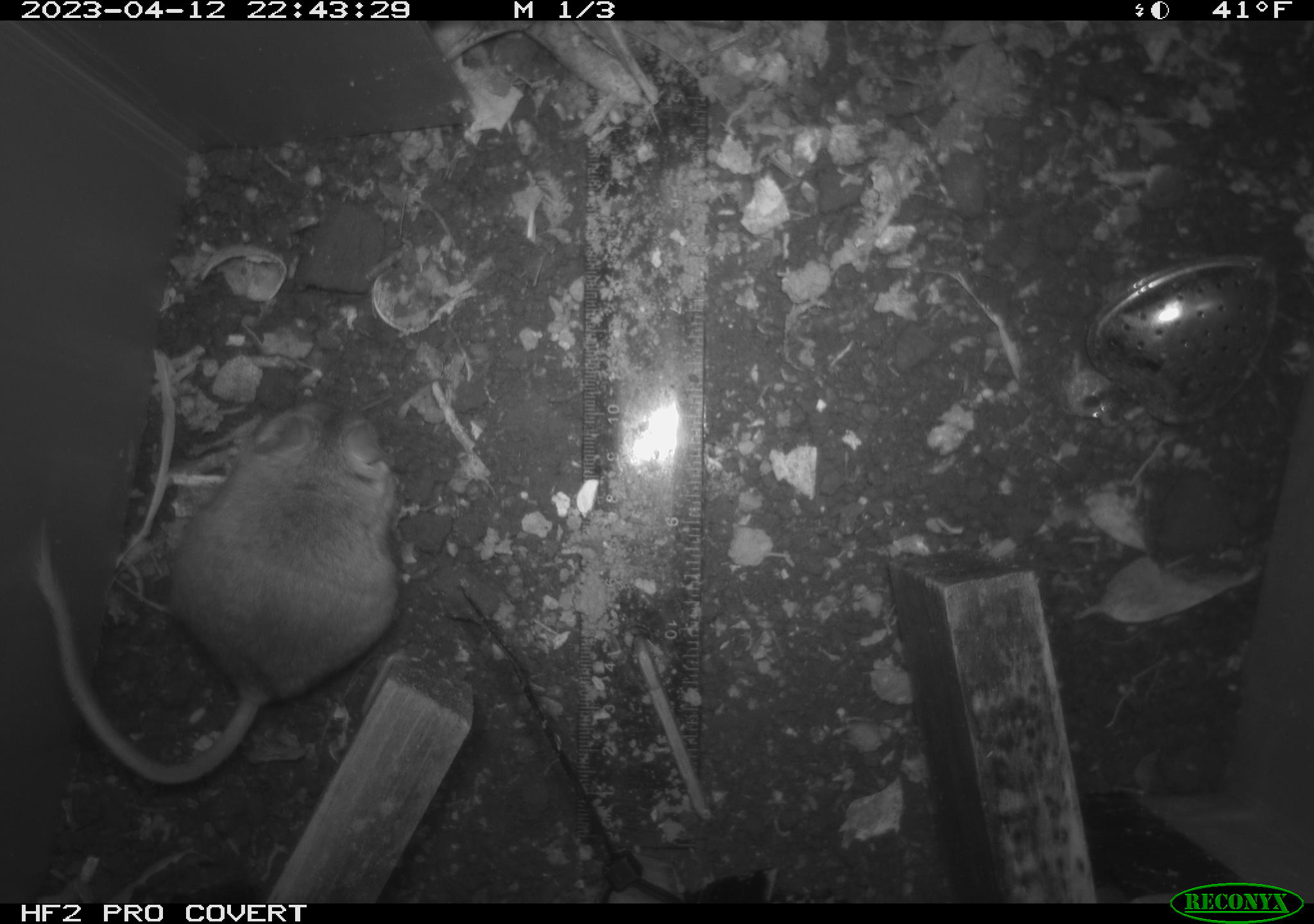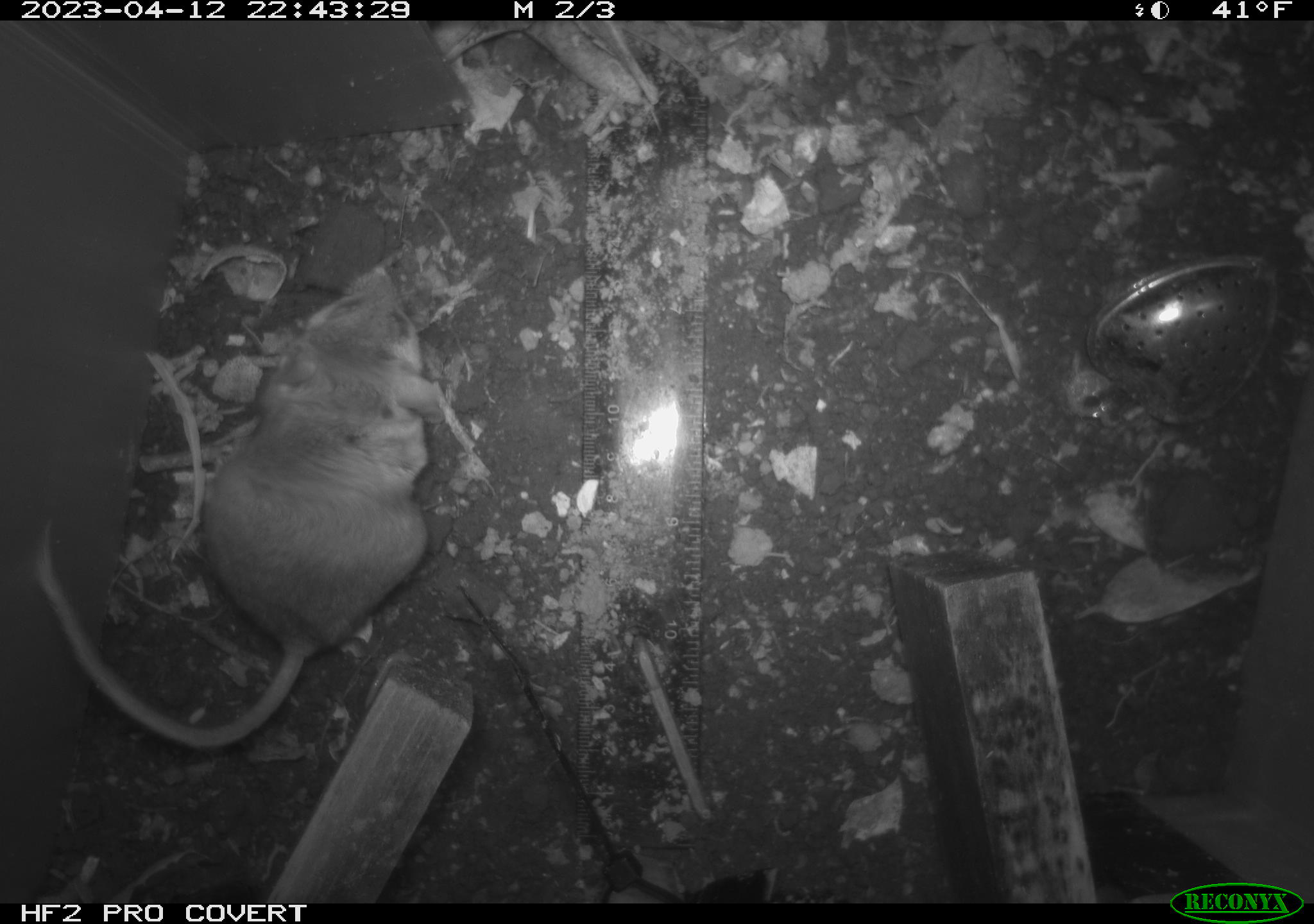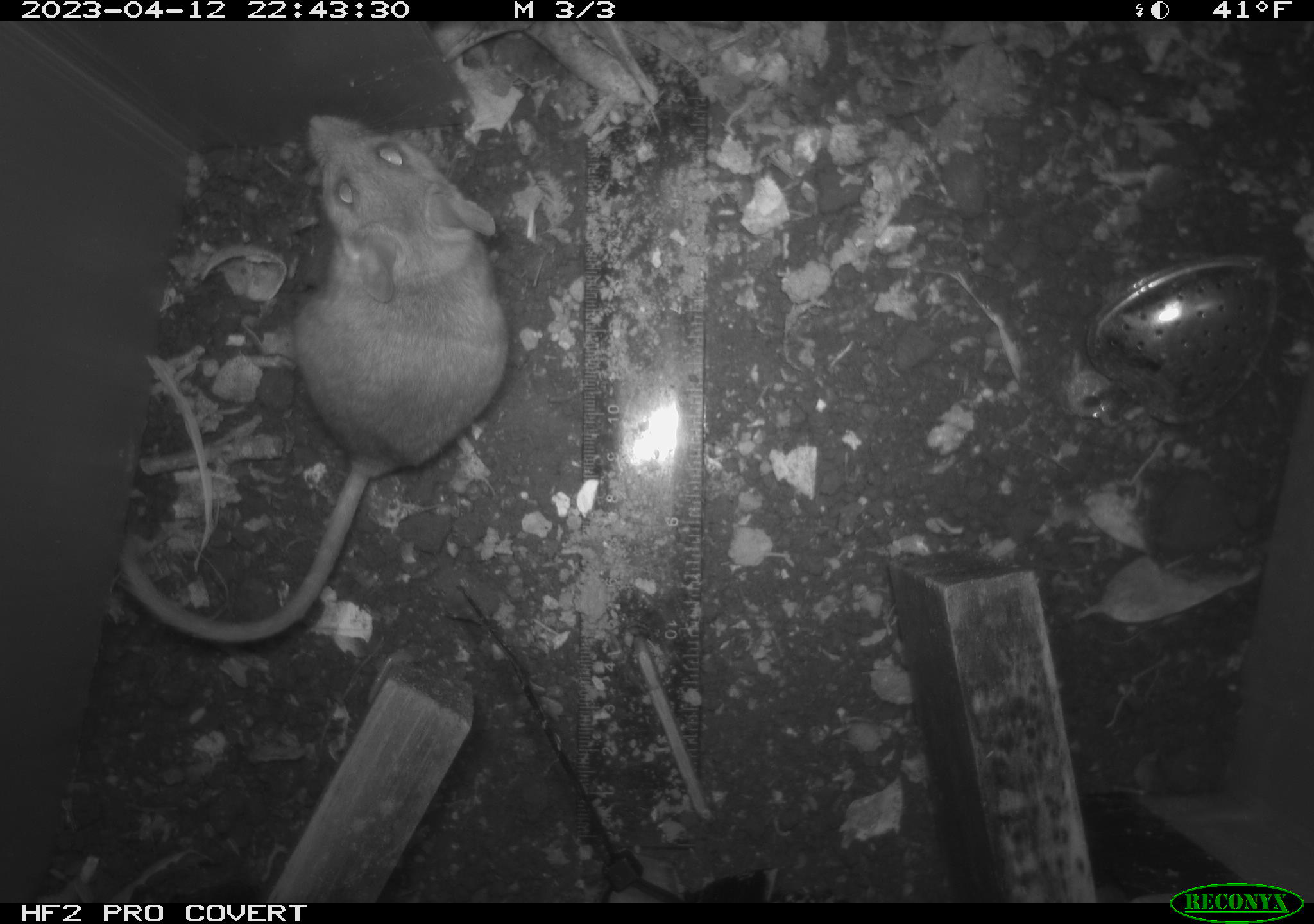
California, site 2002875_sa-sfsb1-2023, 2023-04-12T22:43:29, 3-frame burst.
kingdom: Animalia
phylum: Chordata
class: Mammalia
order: Rodentia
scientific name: Rodentia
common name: mouse species